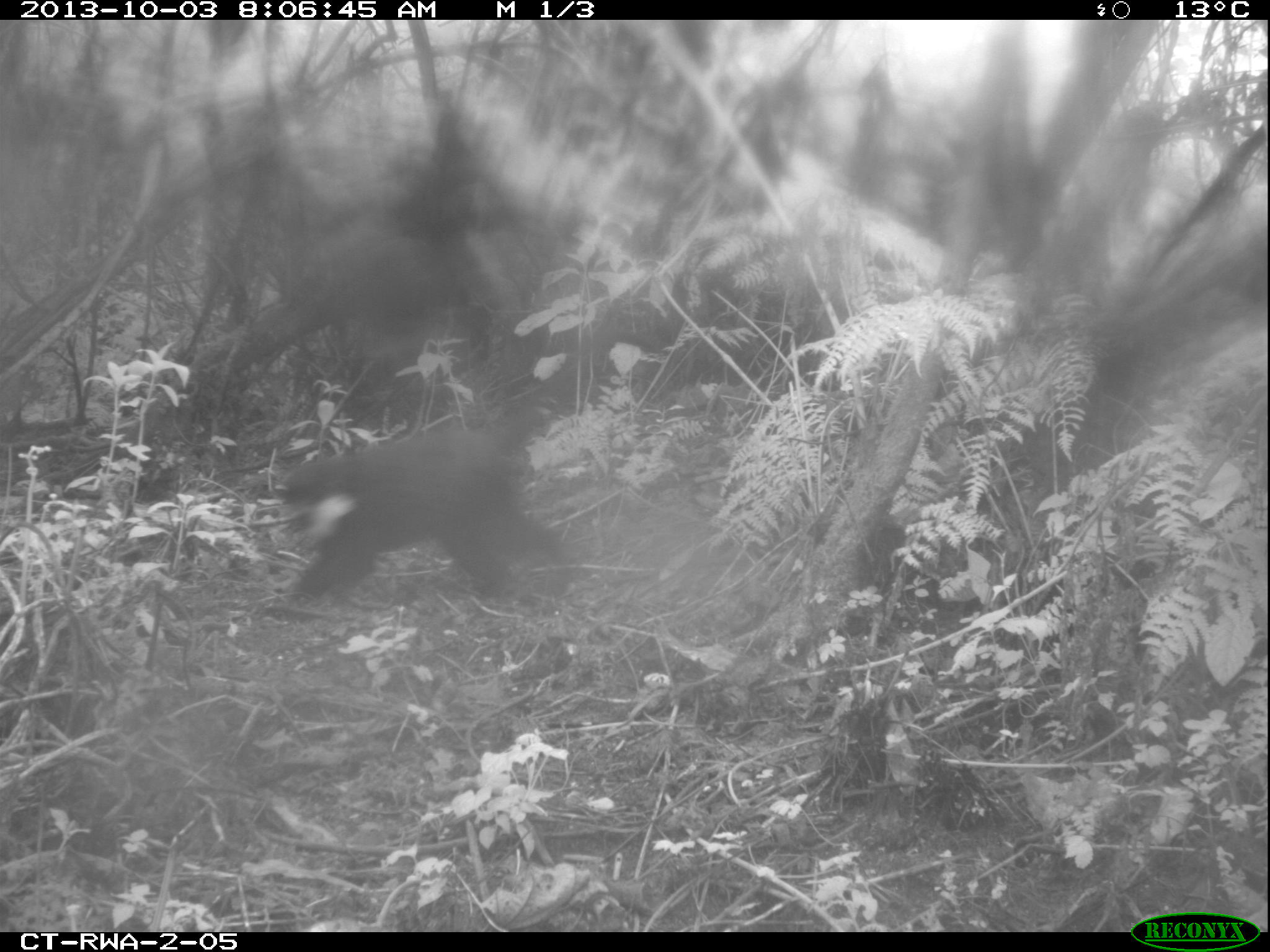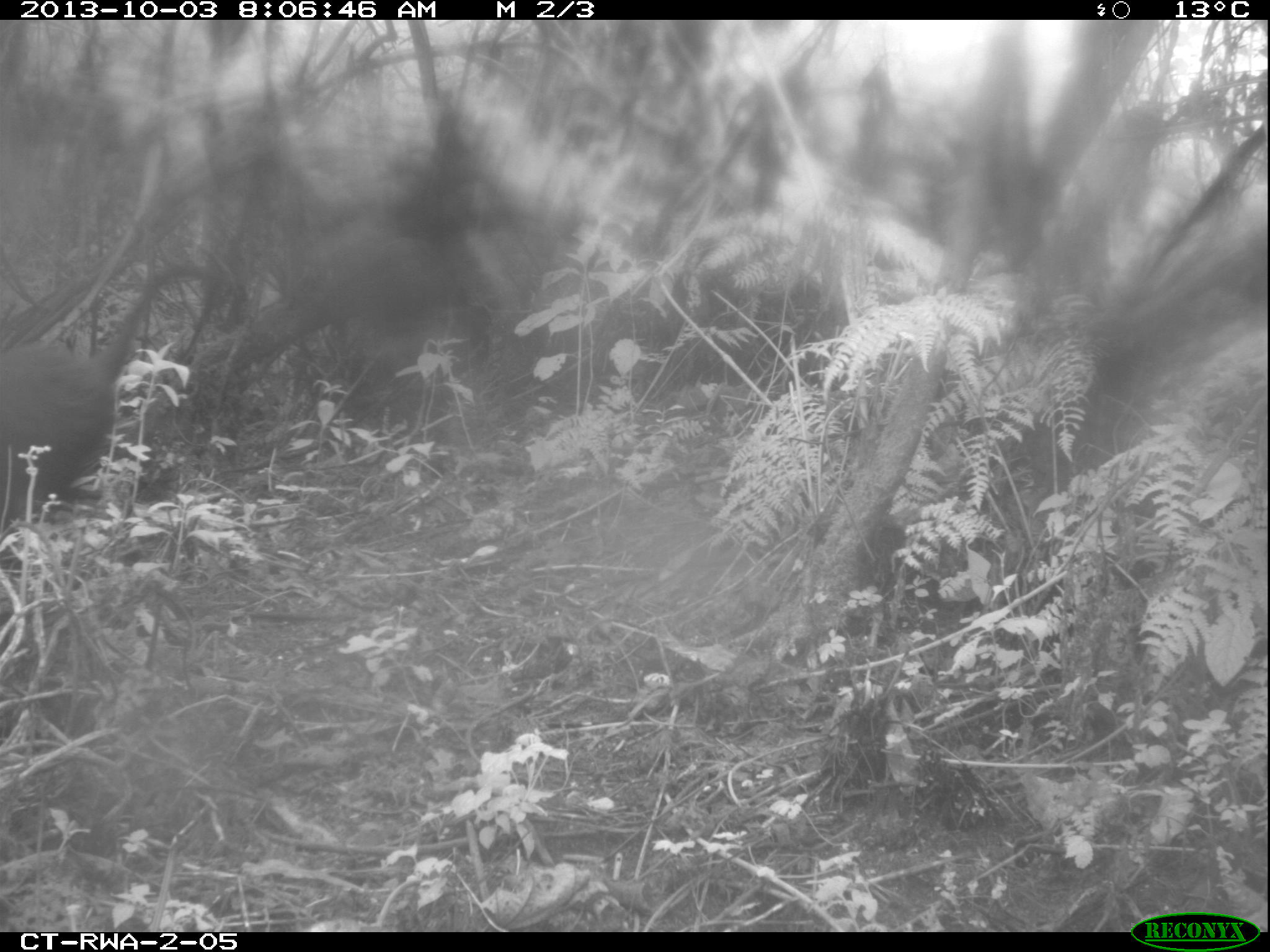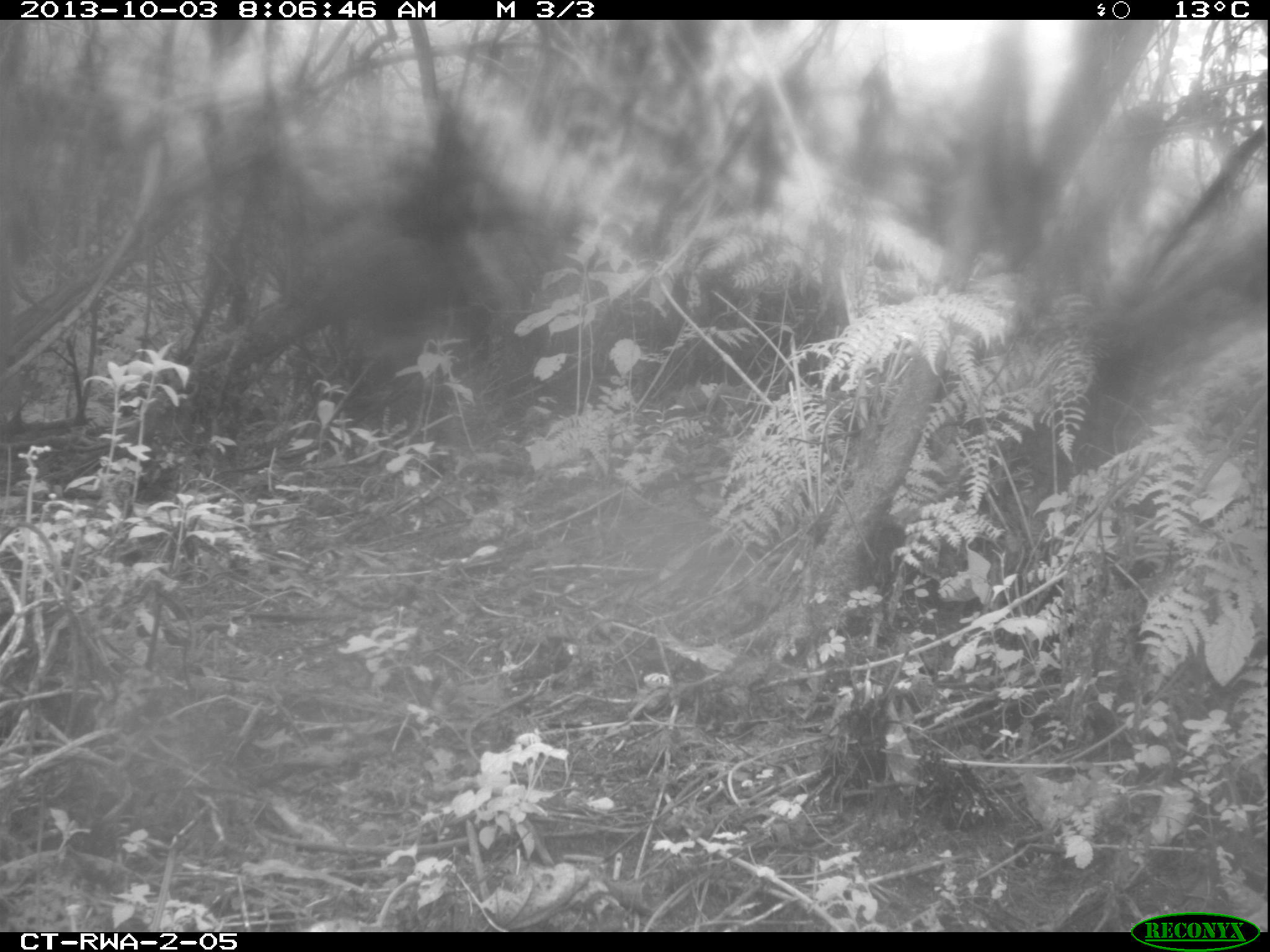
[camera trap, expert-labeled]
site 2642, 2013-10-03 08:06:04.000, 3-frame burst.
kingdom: Animalia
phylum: Chordata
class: Mammalia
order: Primates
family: Cercopithecidae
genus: Allochrocebus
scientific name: Allochrocebus lhoesti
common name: l'hoest's monkey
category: cercopithecus lhoesti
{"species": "cercopithecus lhoesti (l'hoest's monkey) (Allochrocebus lhoesti)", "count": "1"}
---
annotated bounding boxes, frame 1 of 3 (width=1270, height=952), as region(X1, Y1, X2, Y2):
cercopithecus lhoesti: region(273, 327, 660, 602)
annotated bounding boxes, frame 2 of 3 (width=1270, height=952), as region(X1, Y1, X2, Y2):
cercopithecus lhoesti: region(0, 262, 219, 529)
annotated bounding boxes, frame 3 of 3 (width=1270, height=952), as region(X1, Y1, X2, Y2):
cercopithecus lhoesti: region(239, 216, 523, 416)